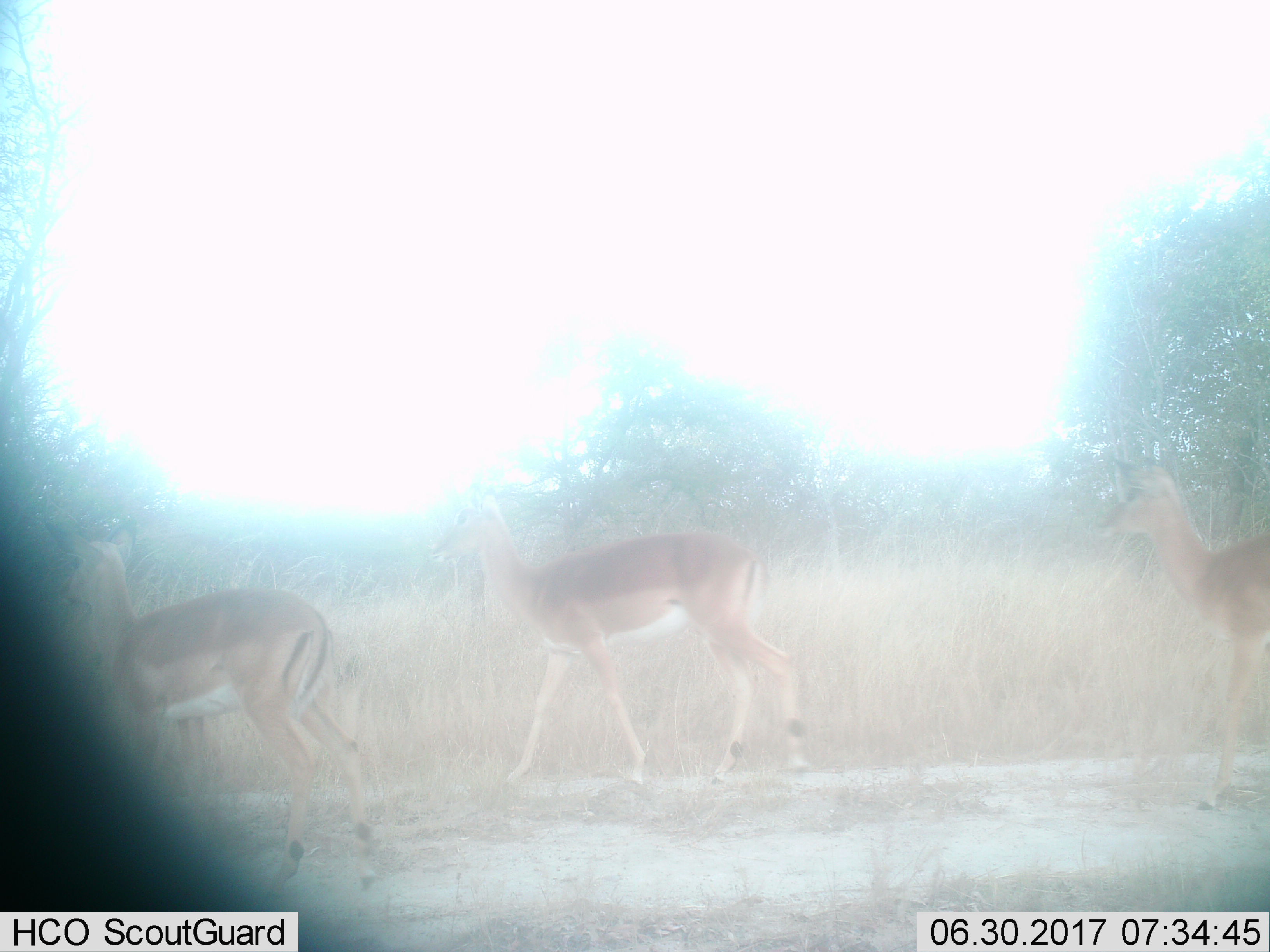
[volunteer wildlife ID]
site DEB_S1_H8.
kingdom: Animalia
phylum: Chordata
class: Mammalia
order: Artiodactyla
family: Bovidae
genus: Aepyceros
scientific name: Aepyceros melampus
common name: impala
Impala (Aepyceros melampus), count 3. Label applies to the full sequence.